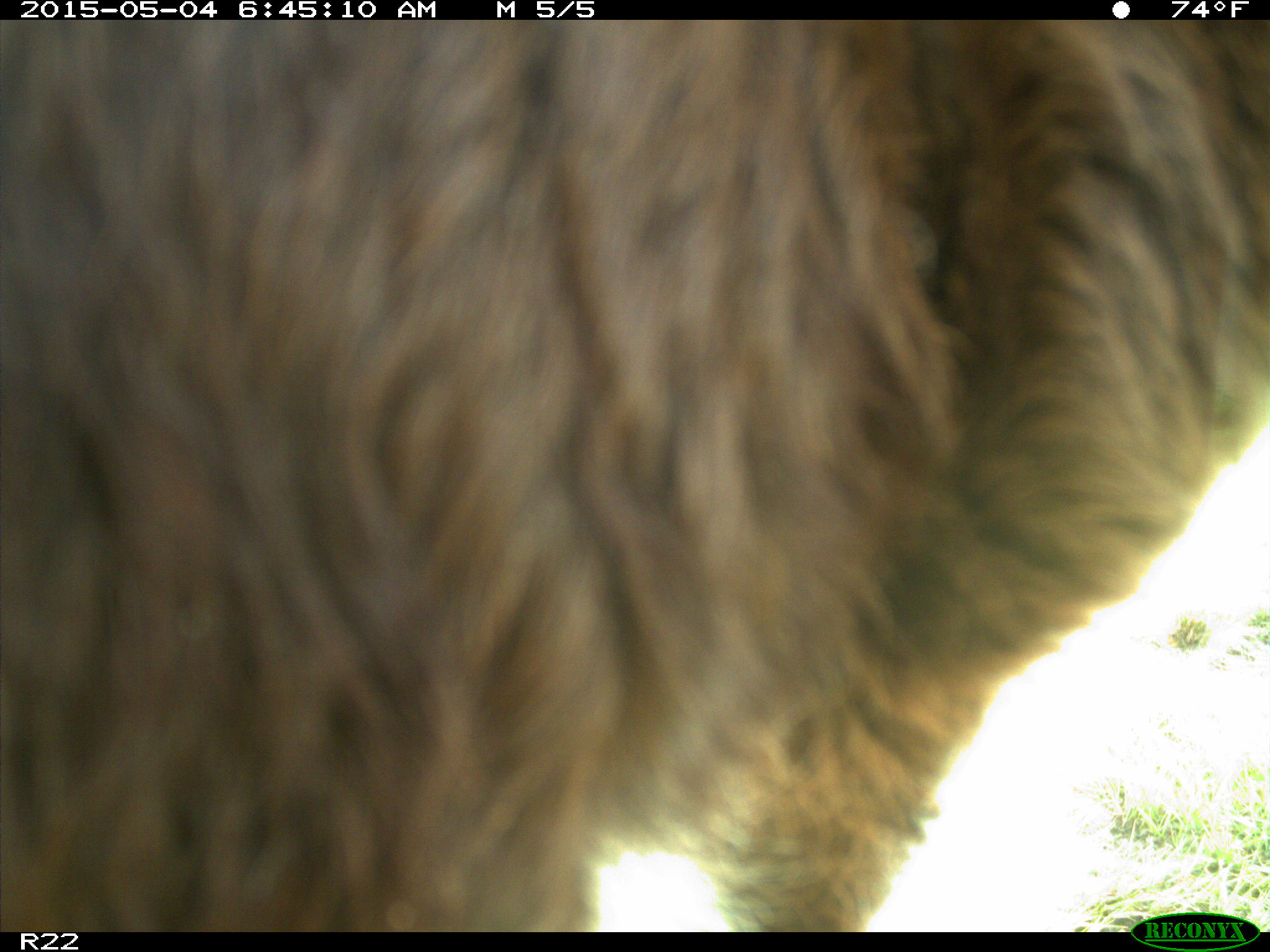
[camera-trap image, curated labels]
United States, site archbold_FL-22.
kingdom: Animalia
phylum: Chordata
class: Mammalia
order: Artiodactyla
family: Bovidae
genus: Bos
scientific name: Bos taurus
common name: domestic cow